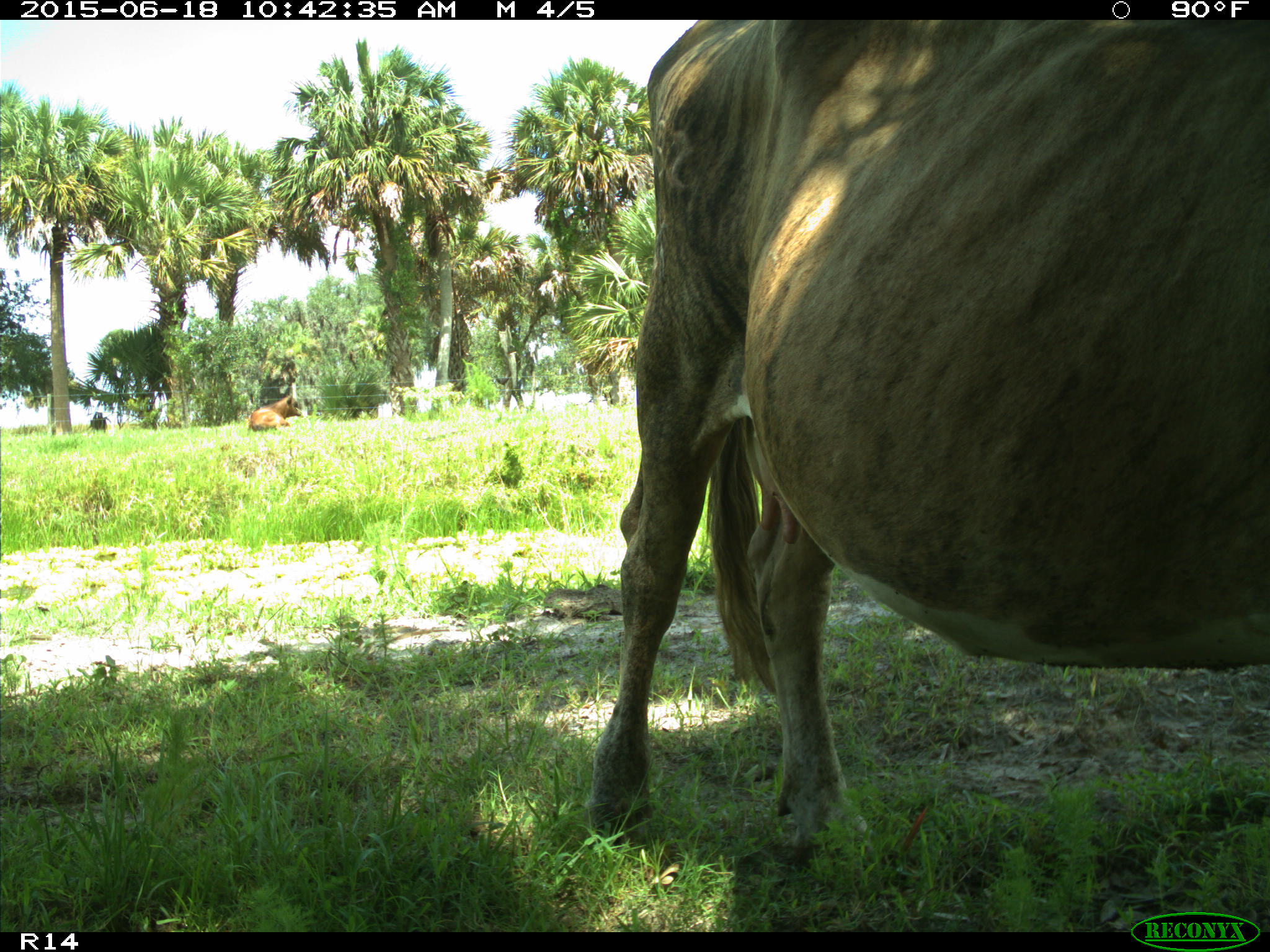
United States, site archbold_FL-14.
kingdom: Animalia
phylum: Chordata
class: Mammalia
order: Artiodactyla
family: Bovidae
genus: Bos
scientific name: Bos taurus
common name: domestic cow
Bos taurus (domestic cow).